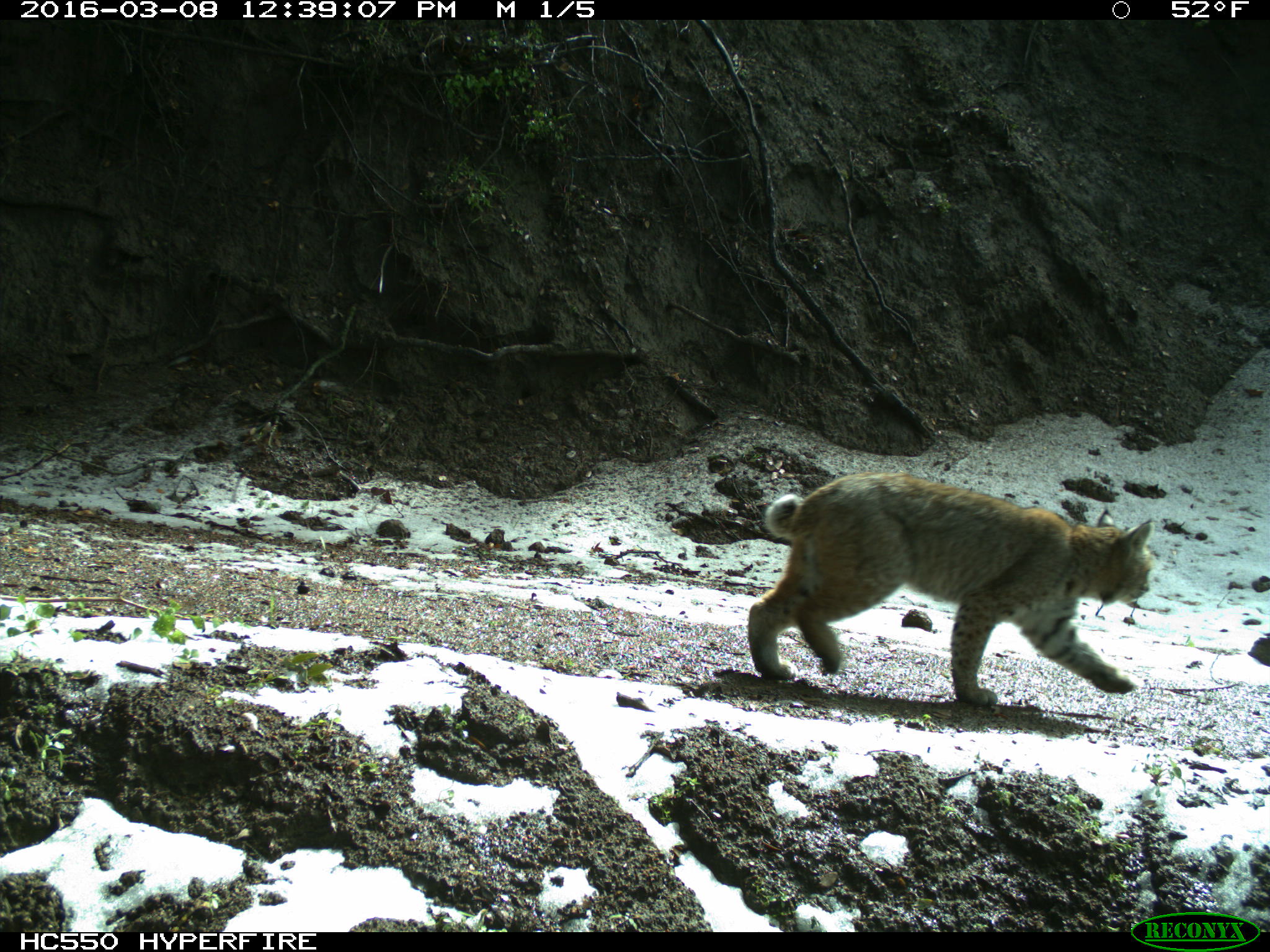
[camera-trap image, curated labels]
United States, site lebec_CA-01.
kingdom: Animalia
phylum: Chordata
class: Mammalia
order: Carnivora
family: Felidae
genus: Lynx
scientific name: Lynx rufus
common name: bobcat